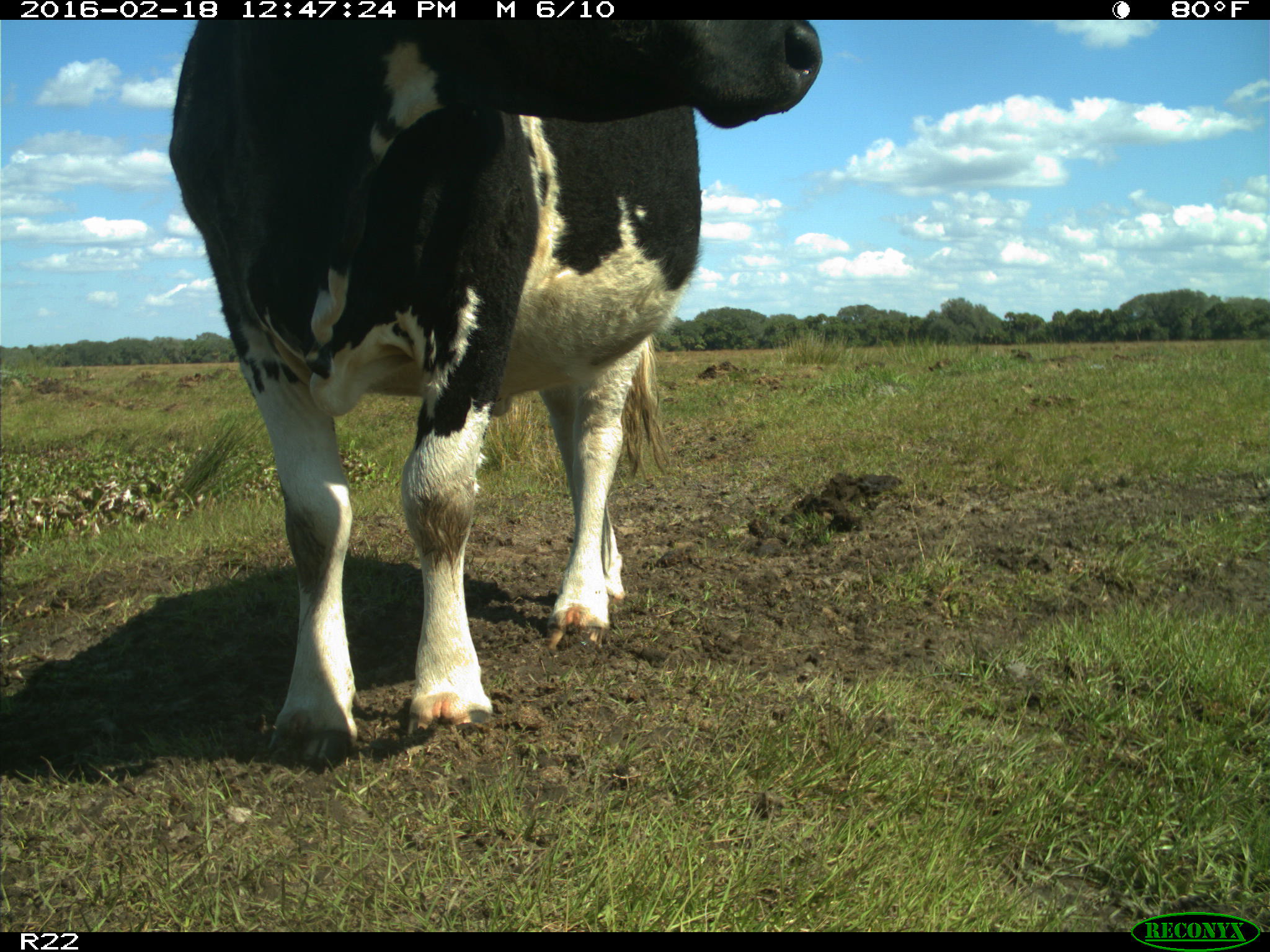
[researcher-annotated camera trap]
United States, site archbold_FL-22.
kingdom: Animalia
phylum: Chordata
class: Mammalia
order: Artiodactyla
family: Bovidae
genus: Bos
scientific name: Bos taurus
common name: domestic cow